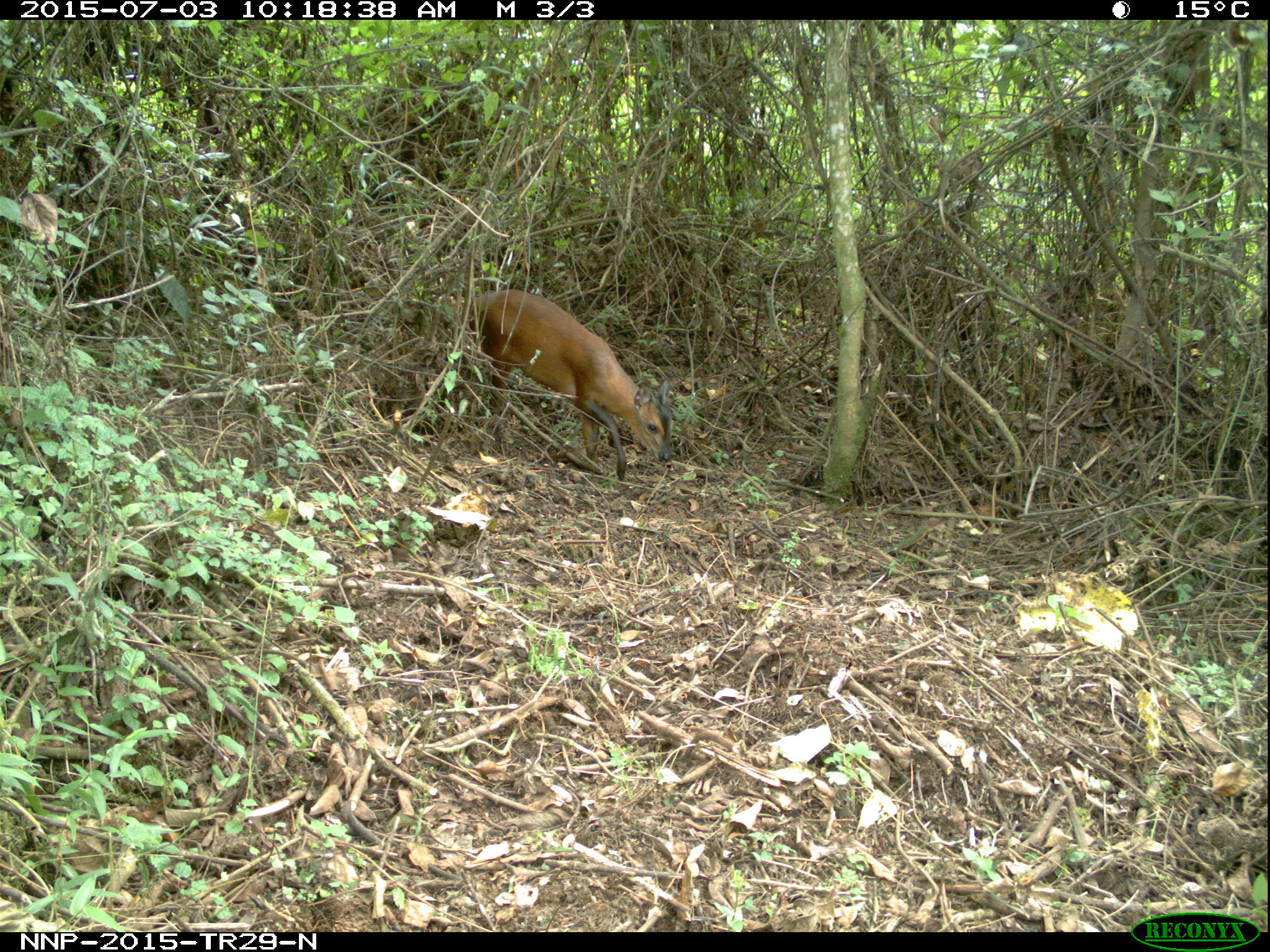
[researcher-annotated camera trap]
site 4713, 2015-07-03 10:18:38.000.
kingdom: Animalia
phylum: Chordata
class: Mammalia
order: Artiodactyla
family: Bovidae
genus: Cephalophus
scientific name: Cephalophus nigrifrons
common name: black-fronted duiker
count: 1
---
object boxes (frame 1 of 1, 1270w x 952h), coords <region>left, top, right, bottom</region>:
cephalophus nigrifrons: <region>469, 287, 673, 482</region>